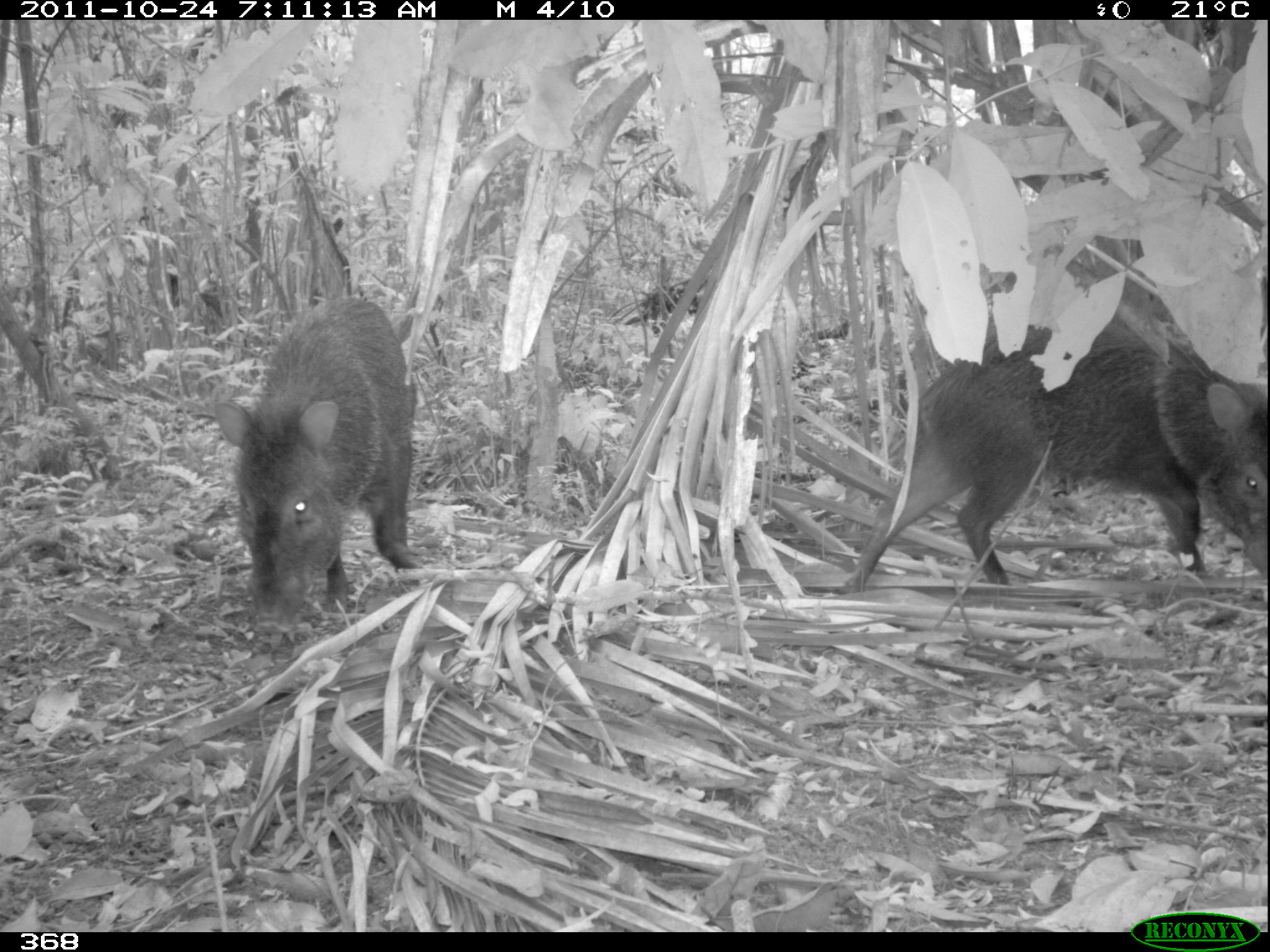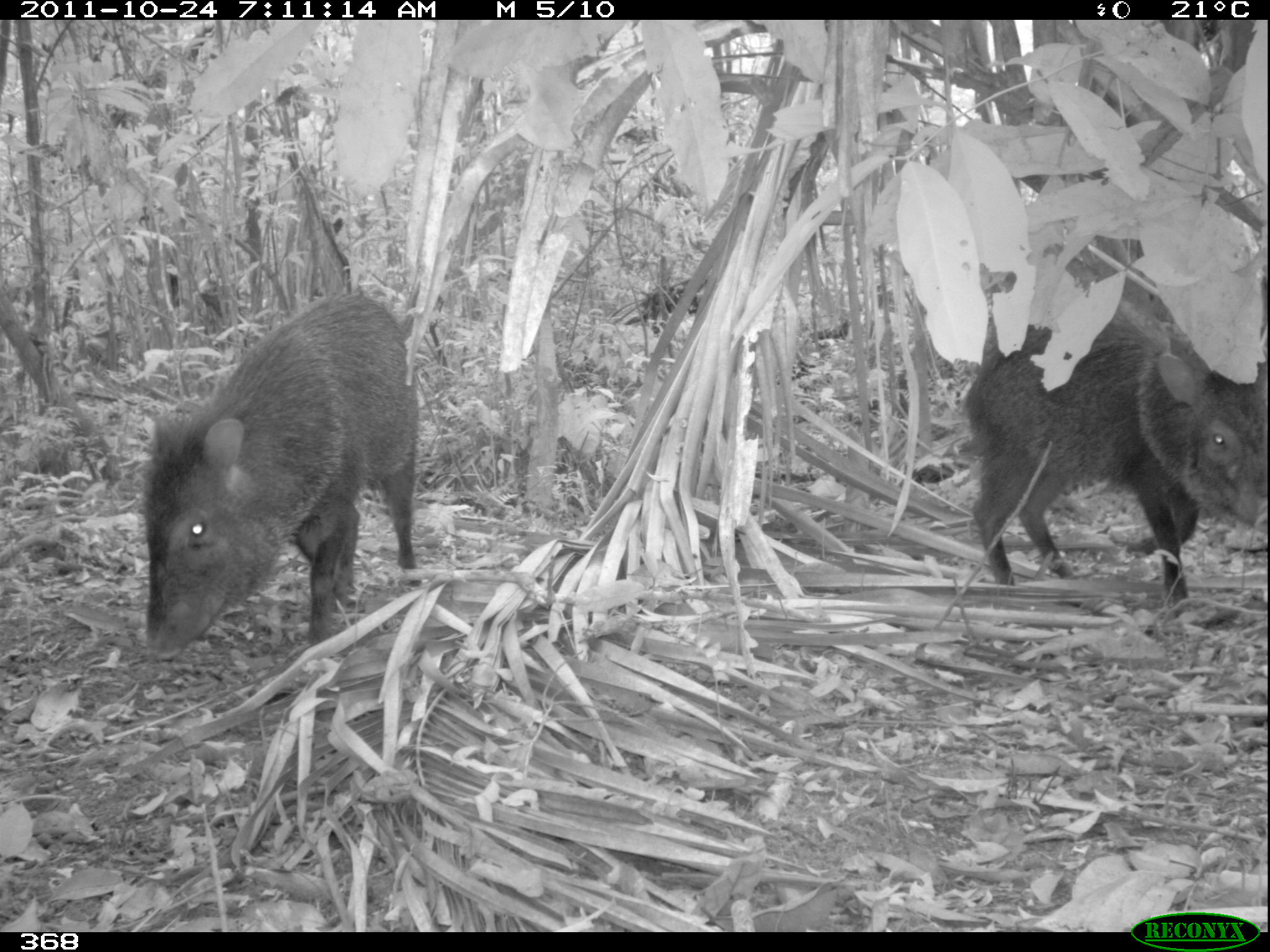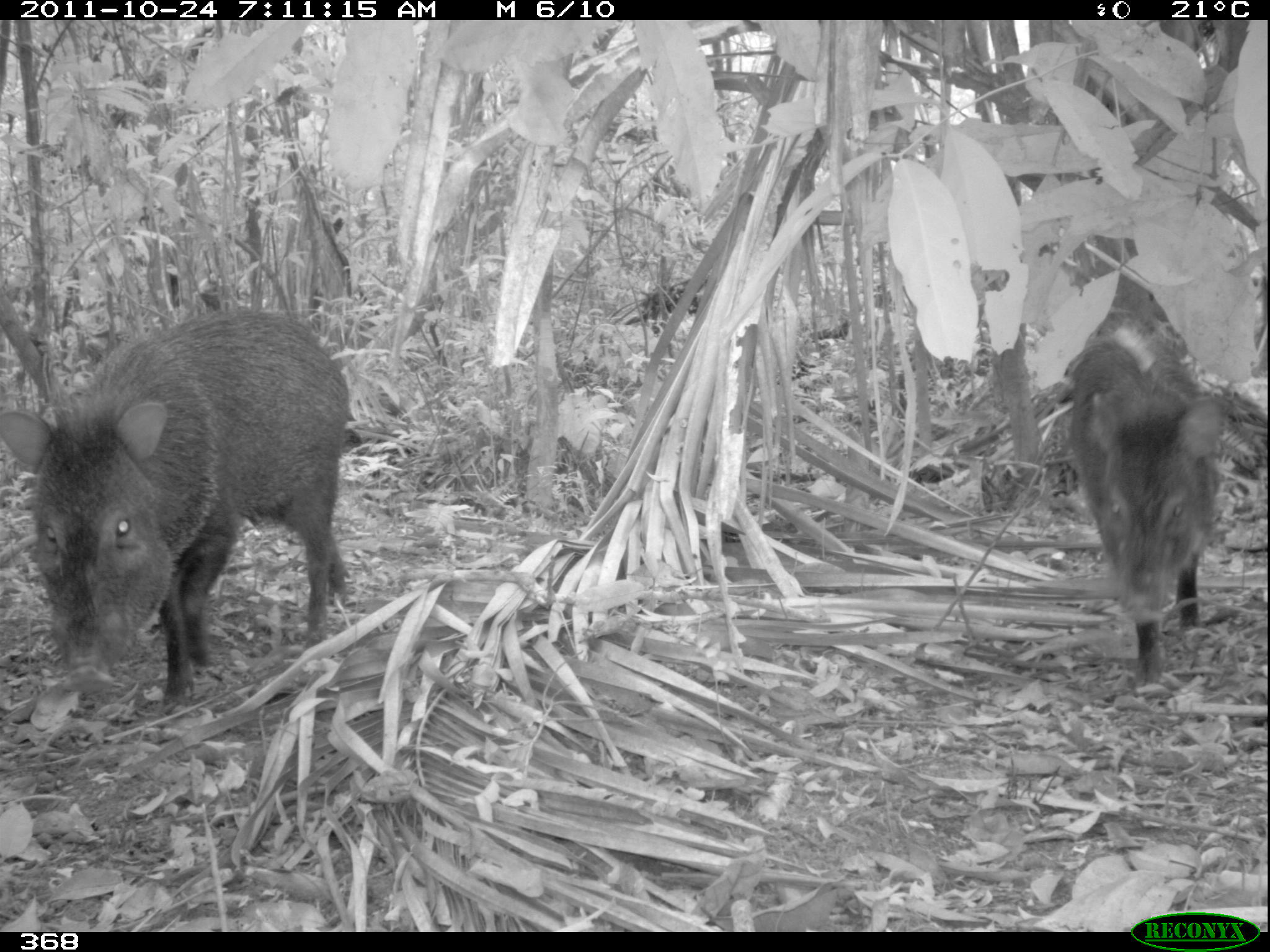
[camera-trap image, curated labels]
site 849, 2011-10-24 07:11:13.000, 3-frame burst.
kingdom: Animalia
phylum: Chordata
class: Mammalia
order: Artiodactyla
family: Tayassuidae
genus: Pecari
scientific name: Pecari tajacu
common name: collared peccary